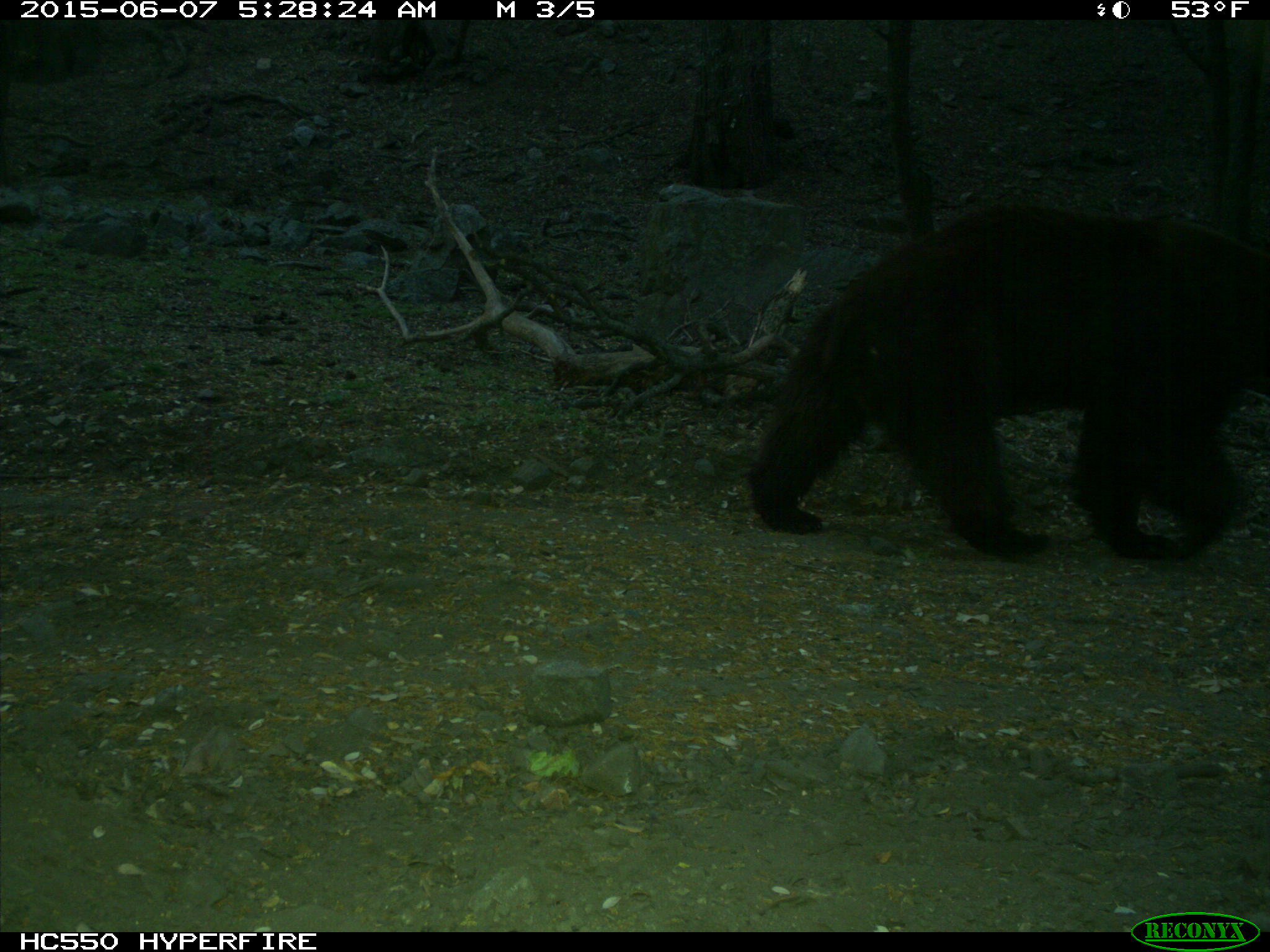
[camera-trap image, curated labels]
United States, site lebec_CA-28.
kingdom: Animalia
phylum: Chordata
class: Mammalia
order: Carnivora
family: Ursidae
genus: Ursus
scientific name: Ursus americanus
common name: american black bear